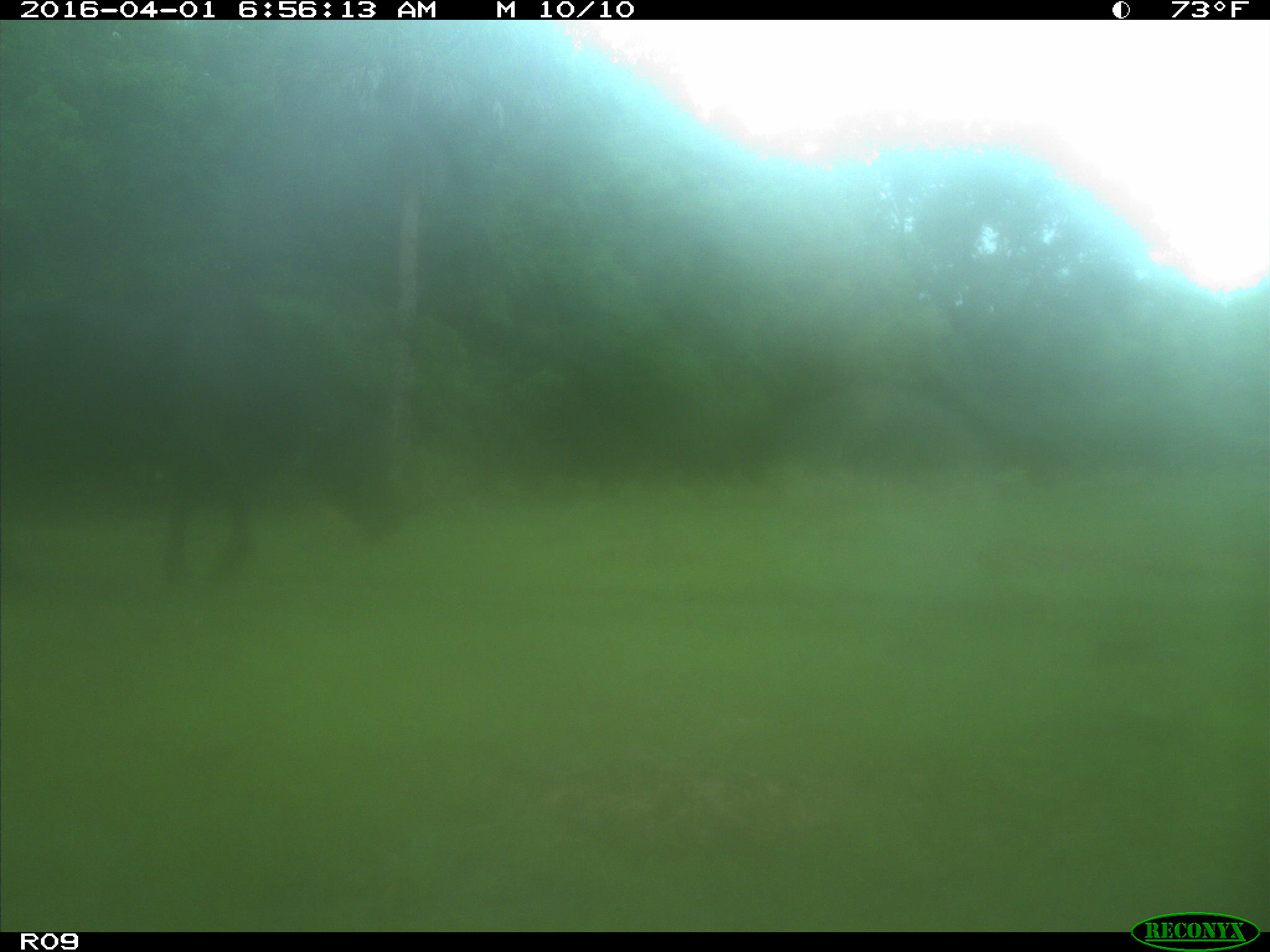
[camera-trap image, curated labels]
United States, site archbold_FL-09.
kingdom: Animalia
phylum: Chordata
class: Mammalia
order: Artiodactyla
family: Bovidae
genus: Bos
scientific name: Bos taurus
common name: domestic cow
Bos taurus (domestic cow).